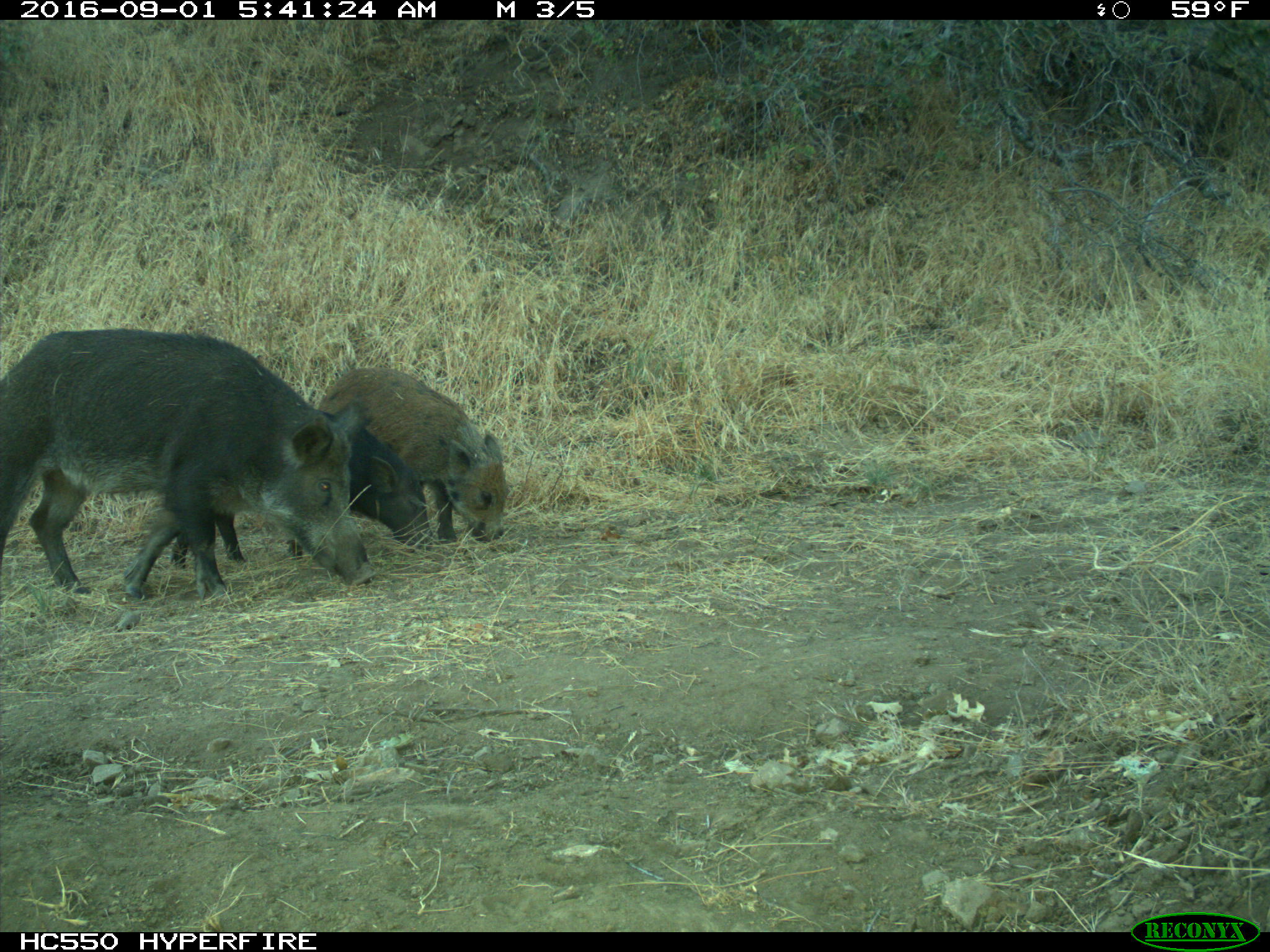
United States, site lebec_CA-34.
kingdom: Animalia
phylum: Chordata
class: Mammalia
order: Artiodactyla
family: Suidae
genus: Sus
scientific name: Sus scrofa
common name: wild boar